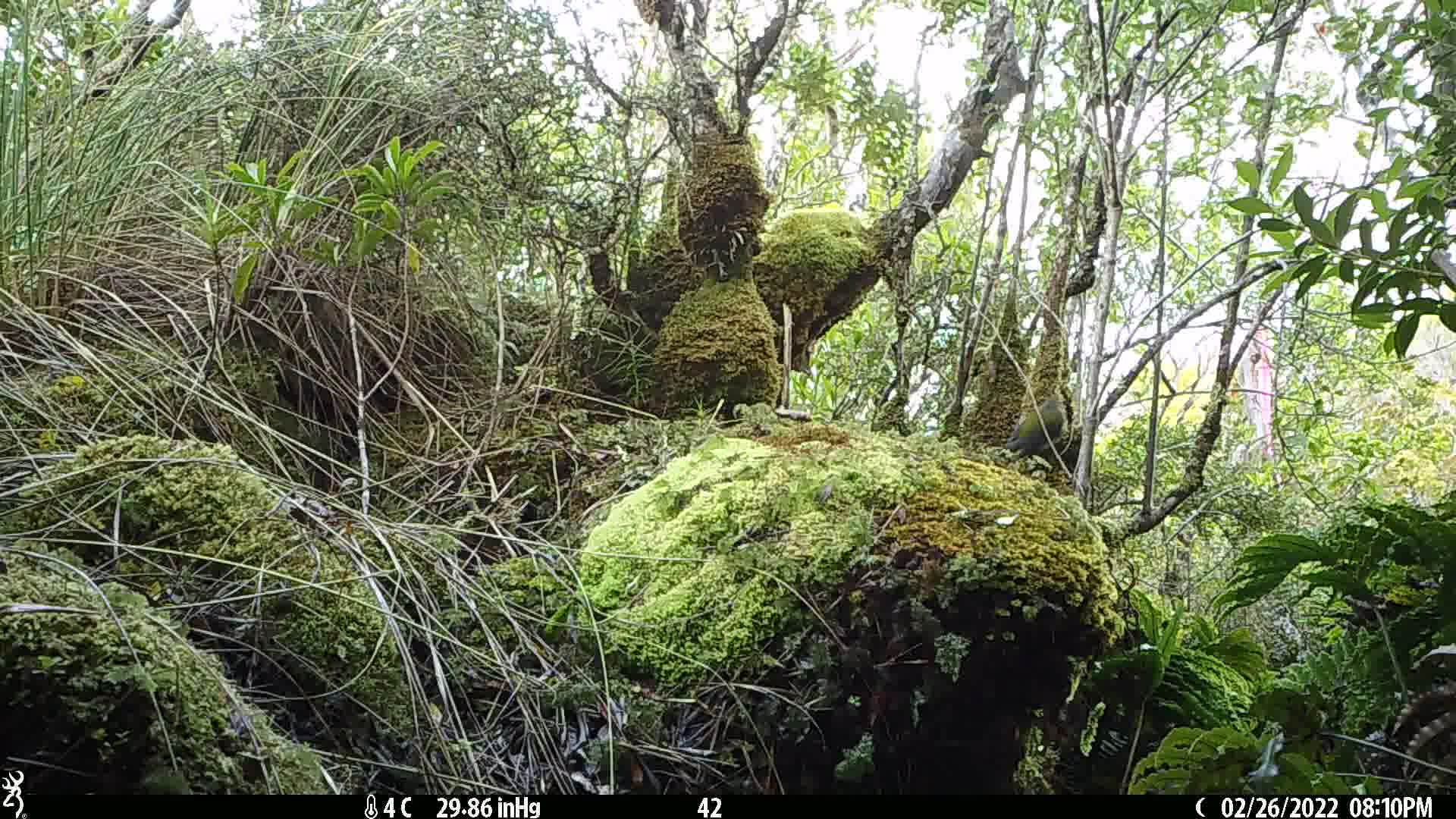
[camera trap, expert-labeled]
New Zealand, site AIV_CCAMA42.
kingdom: Animalia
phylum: Chordata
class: Aves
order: Passeriformes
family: Meliphagidae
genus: Anthornis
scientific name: Anthornis melanura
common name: new zealand bellbird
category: bellbird